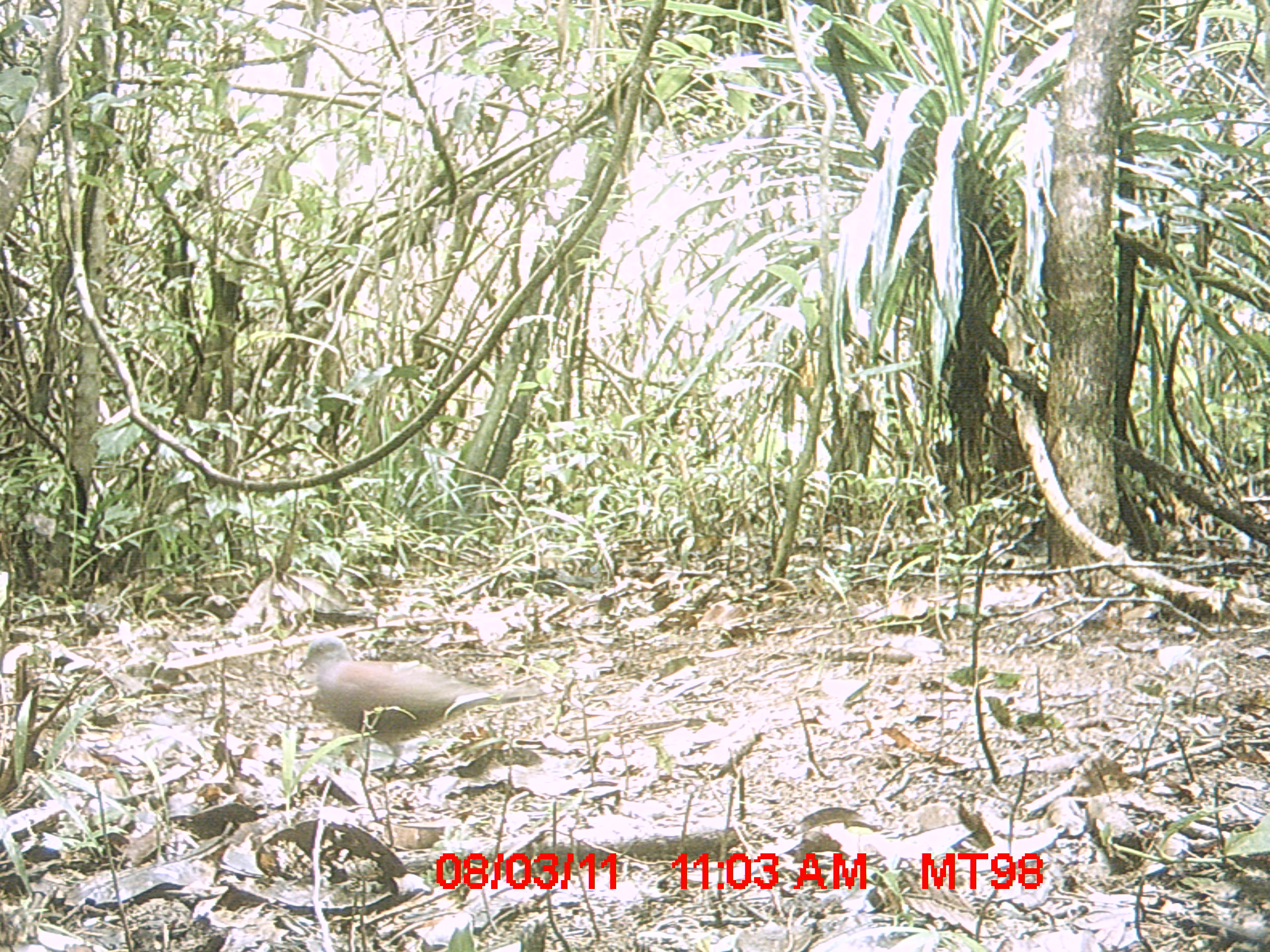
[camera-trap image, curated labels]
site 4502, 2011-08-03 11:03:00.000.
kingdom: Animalia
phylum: Chordata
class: Aves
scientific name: Aves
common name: bird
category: unknown bird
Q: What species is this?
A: Unknown bird (bird) (Aves).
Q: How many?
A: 1.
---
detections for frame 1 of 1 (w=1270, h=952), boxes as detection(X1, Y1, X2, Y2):
unknown bird: detection(296, 630, 555, 774)